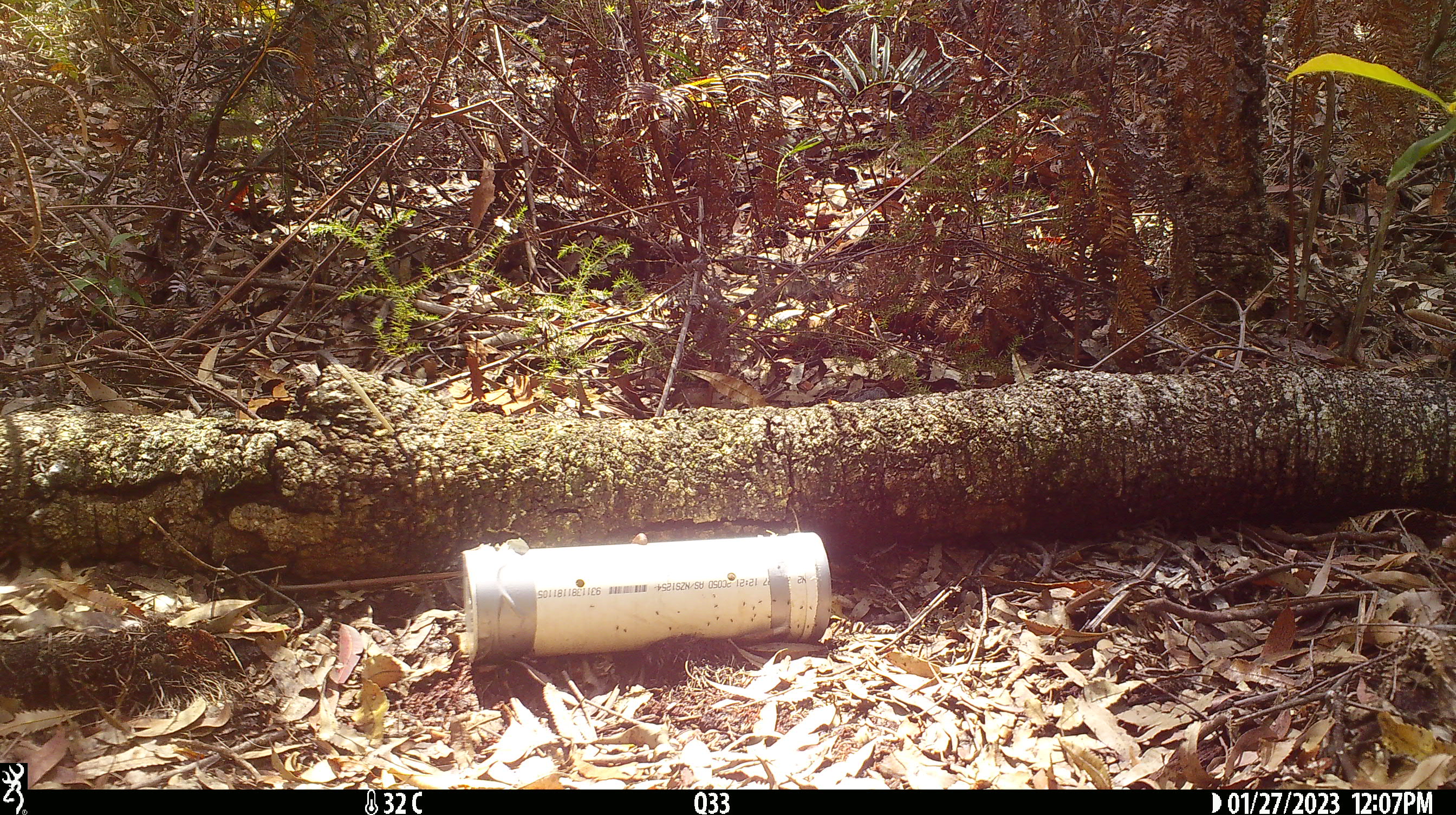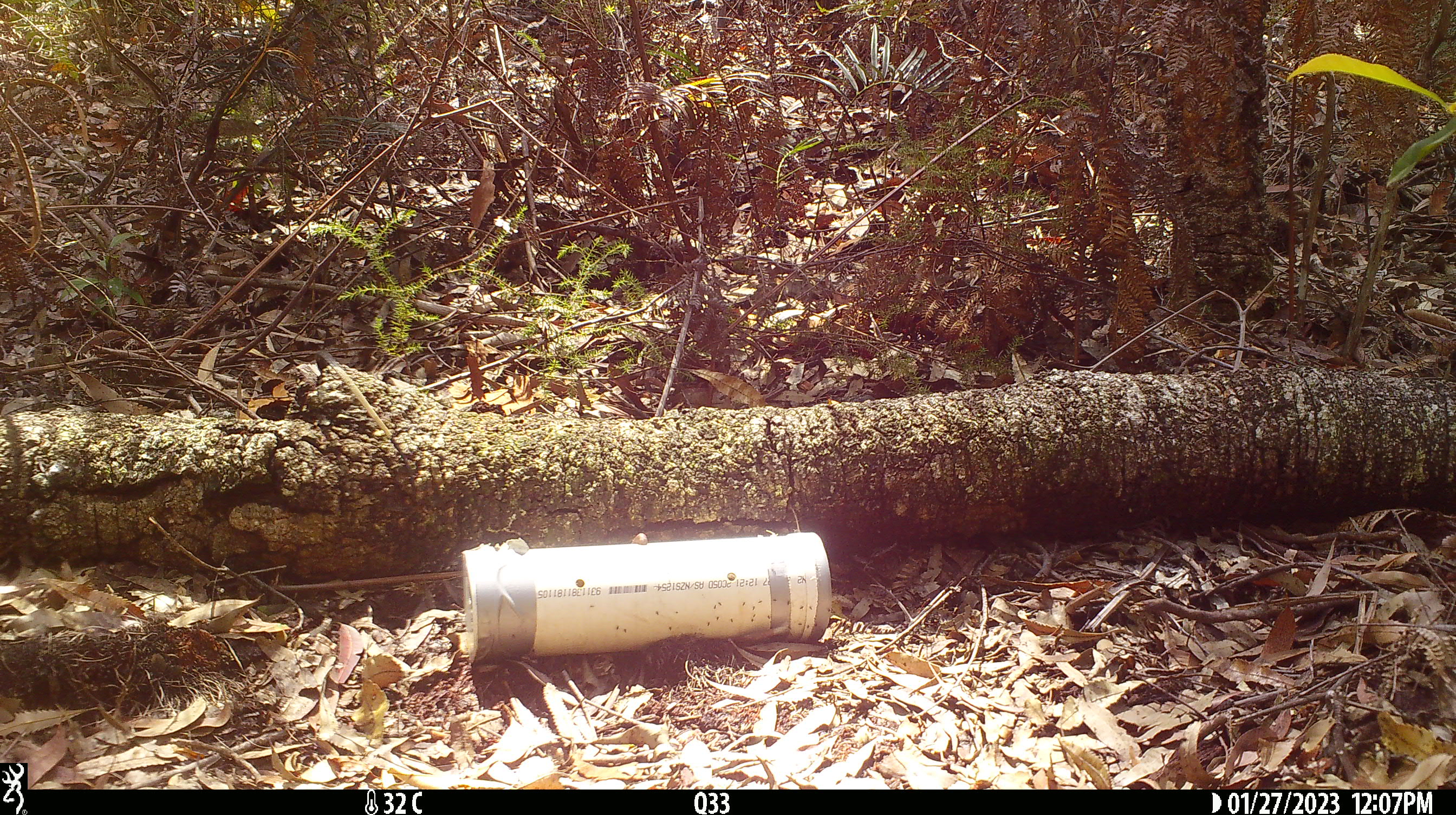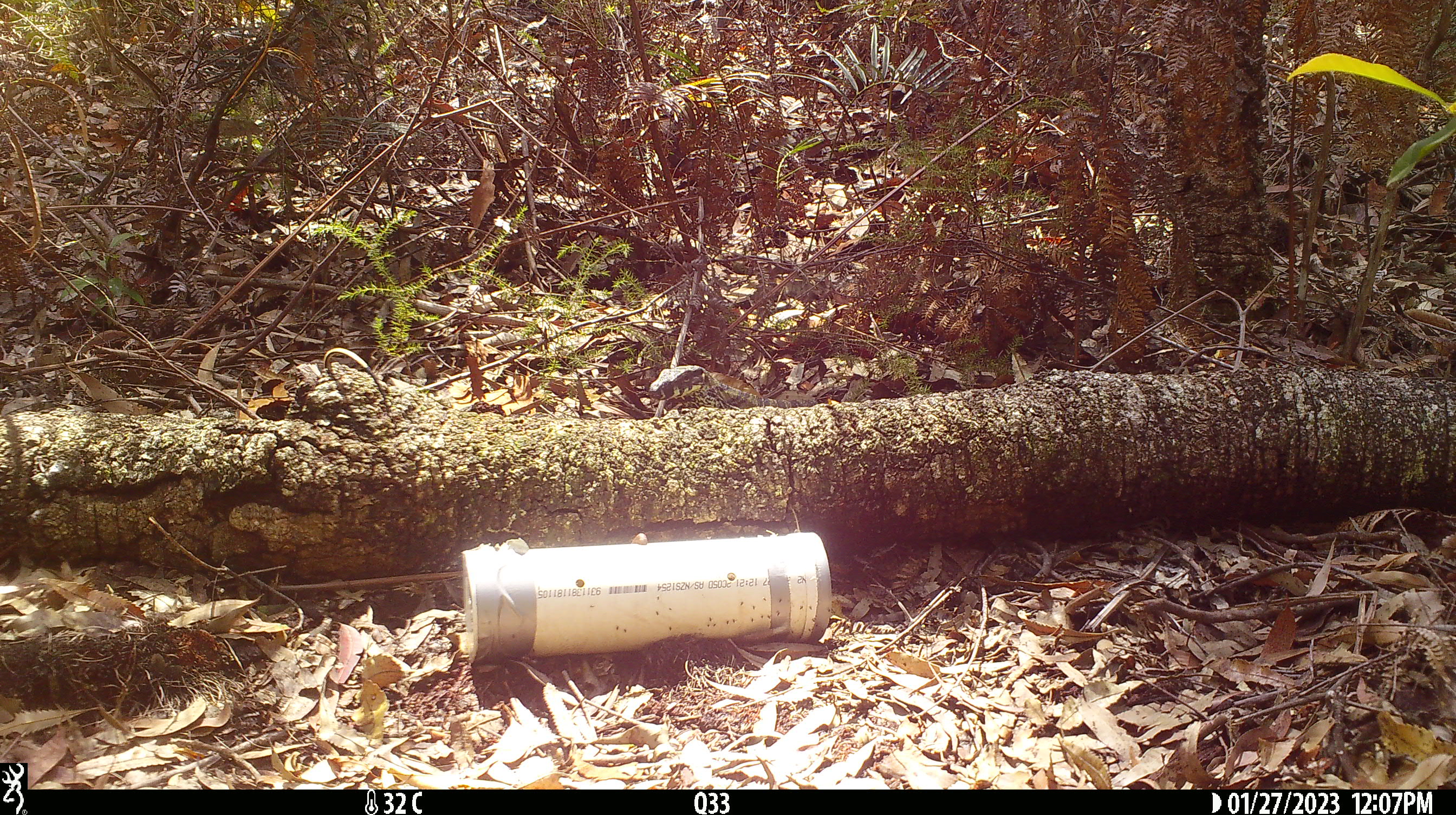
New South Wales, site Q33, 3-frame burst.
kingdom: Animalia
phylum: Chordata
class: Reptilia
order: Squamata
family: Varanidae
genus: Varanus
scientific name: Varanus varius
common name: lace monitor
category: goanna